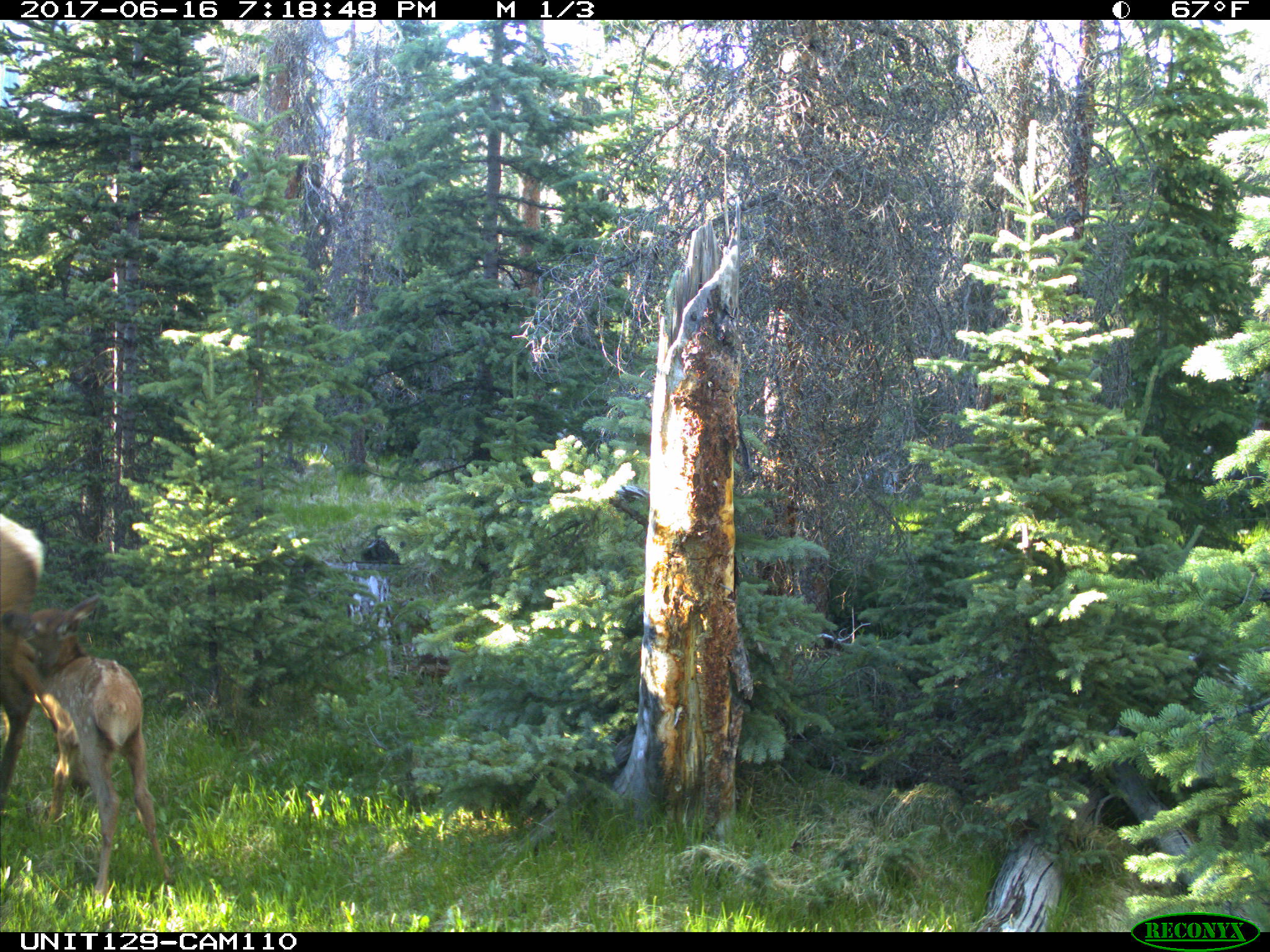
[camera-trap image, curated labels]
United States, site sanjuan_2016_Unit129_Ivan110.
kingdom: Animalia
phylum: Chordata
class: Mammalia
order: Artiodactyla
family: Cervidae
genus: Cervus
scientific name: Cervus elaphus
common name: red deer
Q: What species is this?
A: Cervus elaphus (red deer).